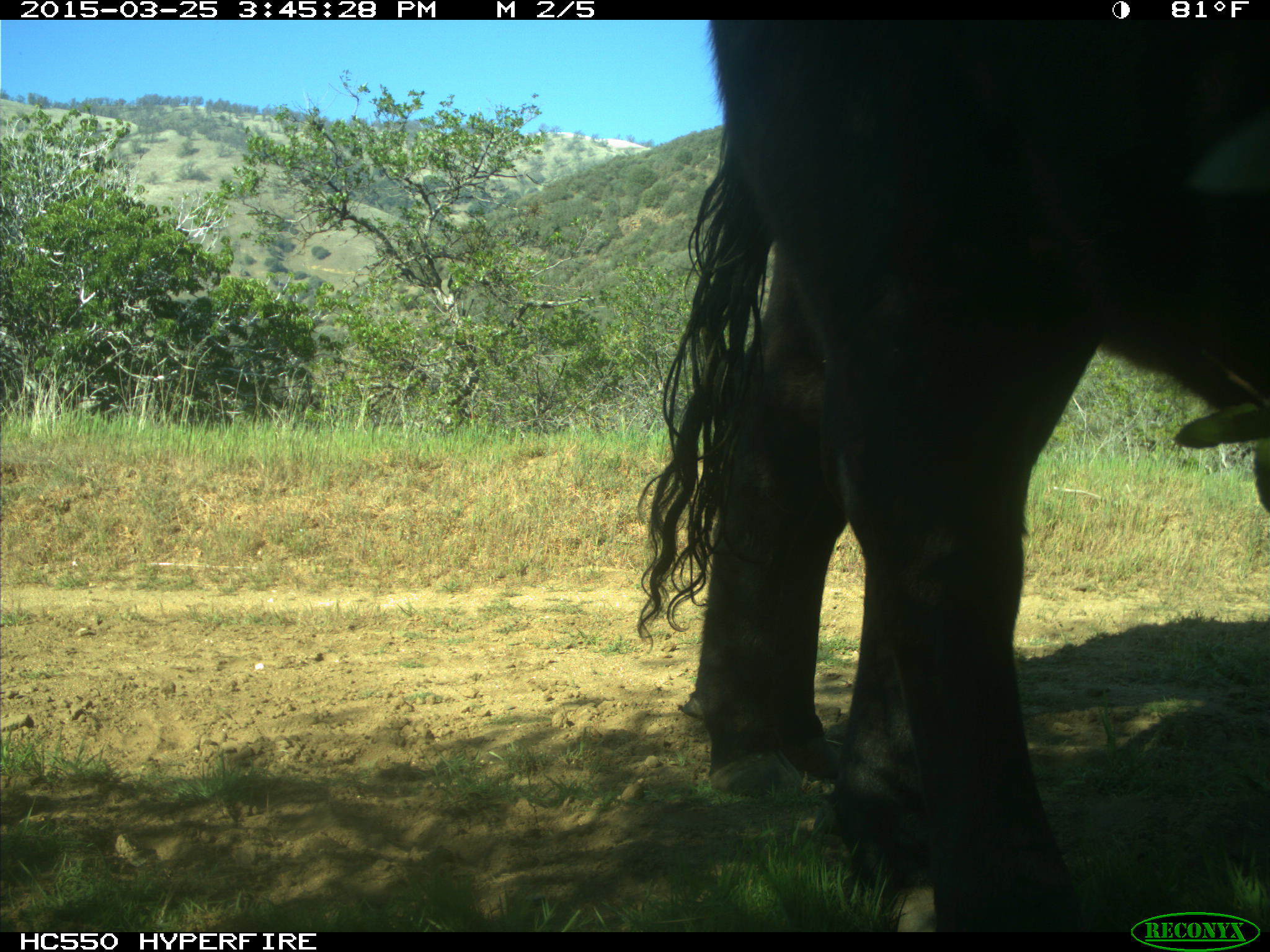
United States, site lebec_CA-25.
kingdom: Animalia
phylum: Chordata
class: Mammalia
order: Artiodactyla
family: Bovidae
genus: Bos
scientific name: Bos taurus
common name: domestic cow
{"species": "Bos taurus (domestic cow)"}